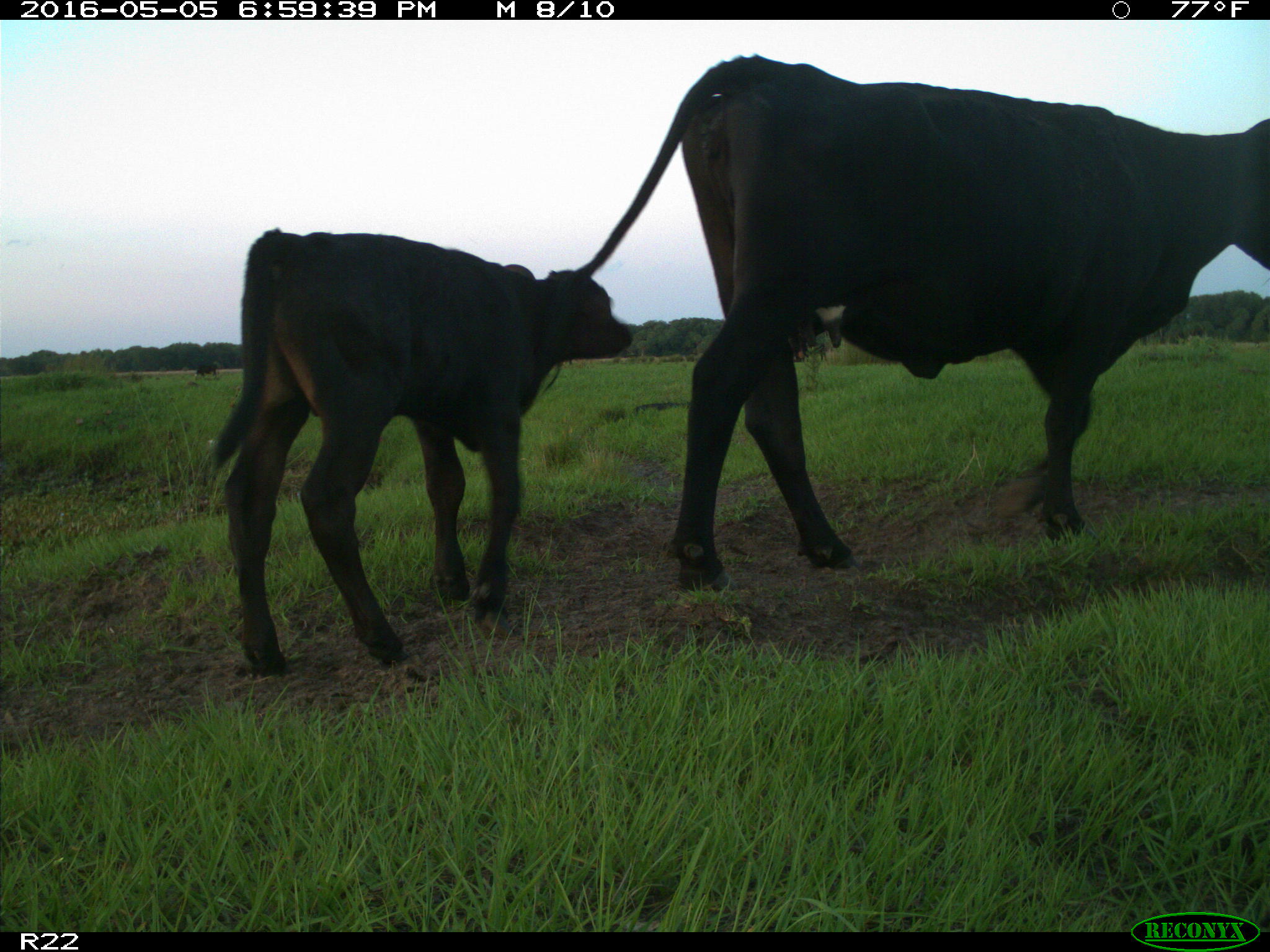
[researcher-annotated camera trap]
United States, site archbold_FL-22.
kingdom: Animalia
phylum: Chordata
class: Mammalia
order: Artiodactyla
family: Bovidae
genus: Bos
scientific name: Bos taurus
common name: domestic cow